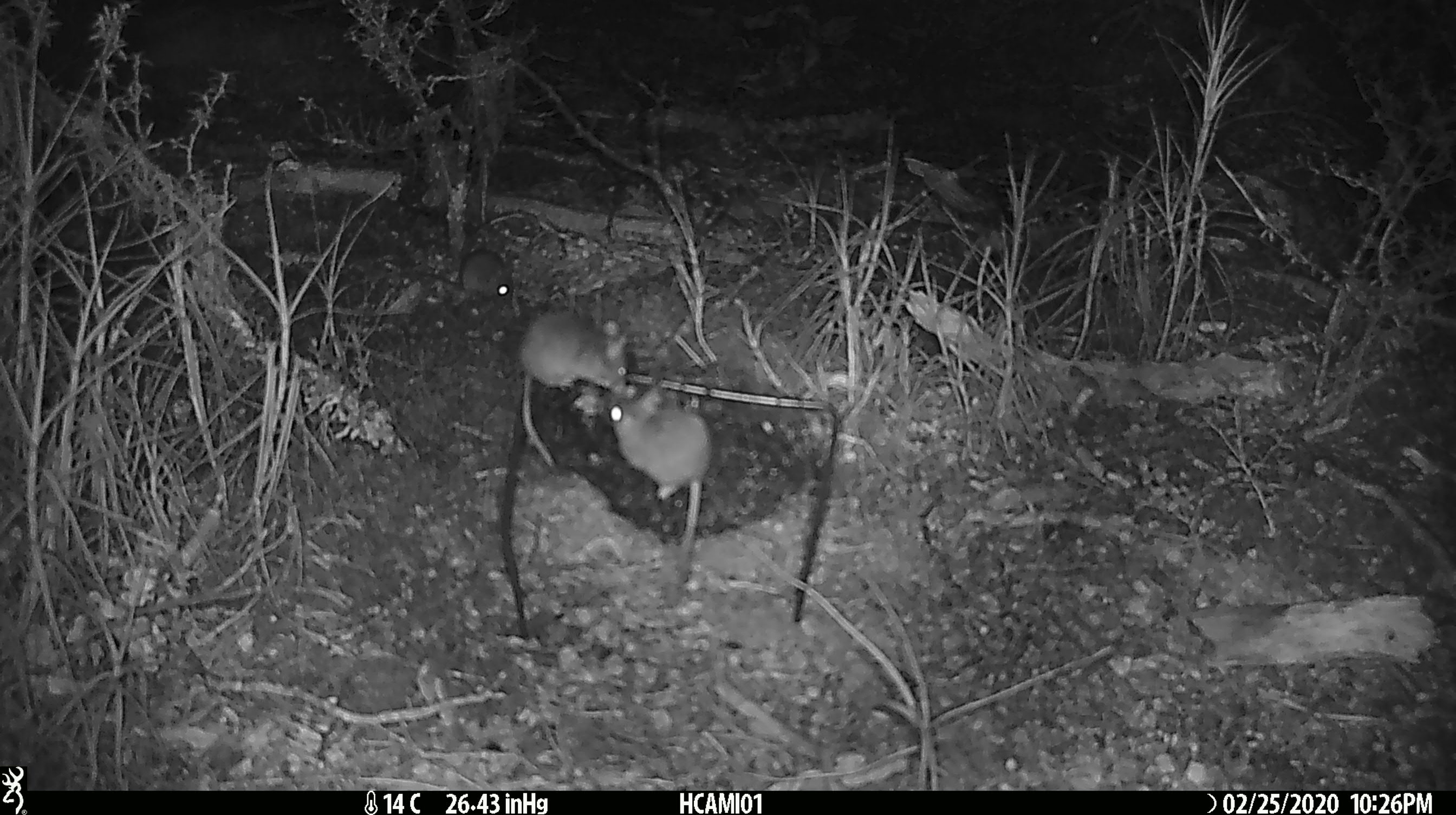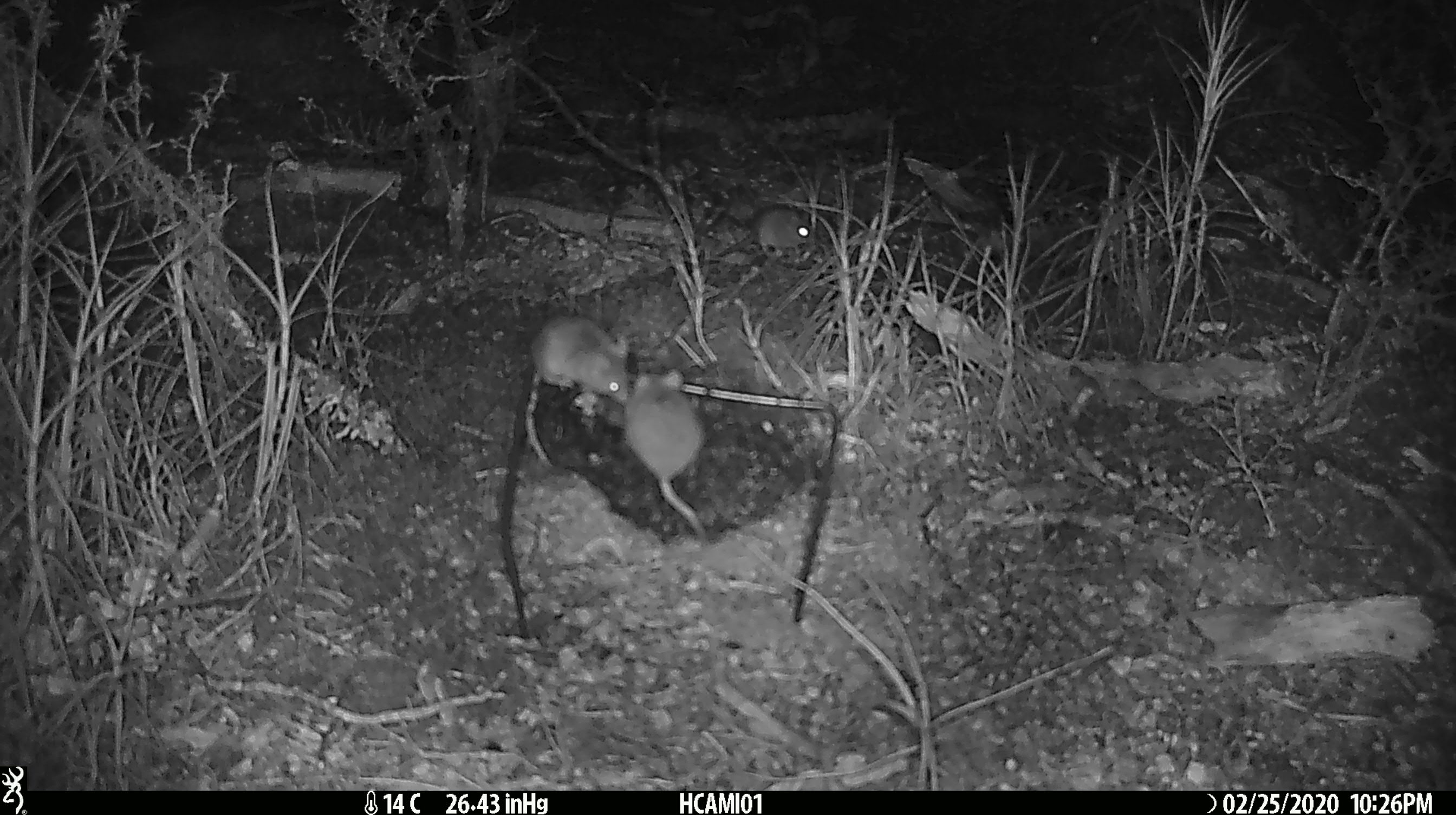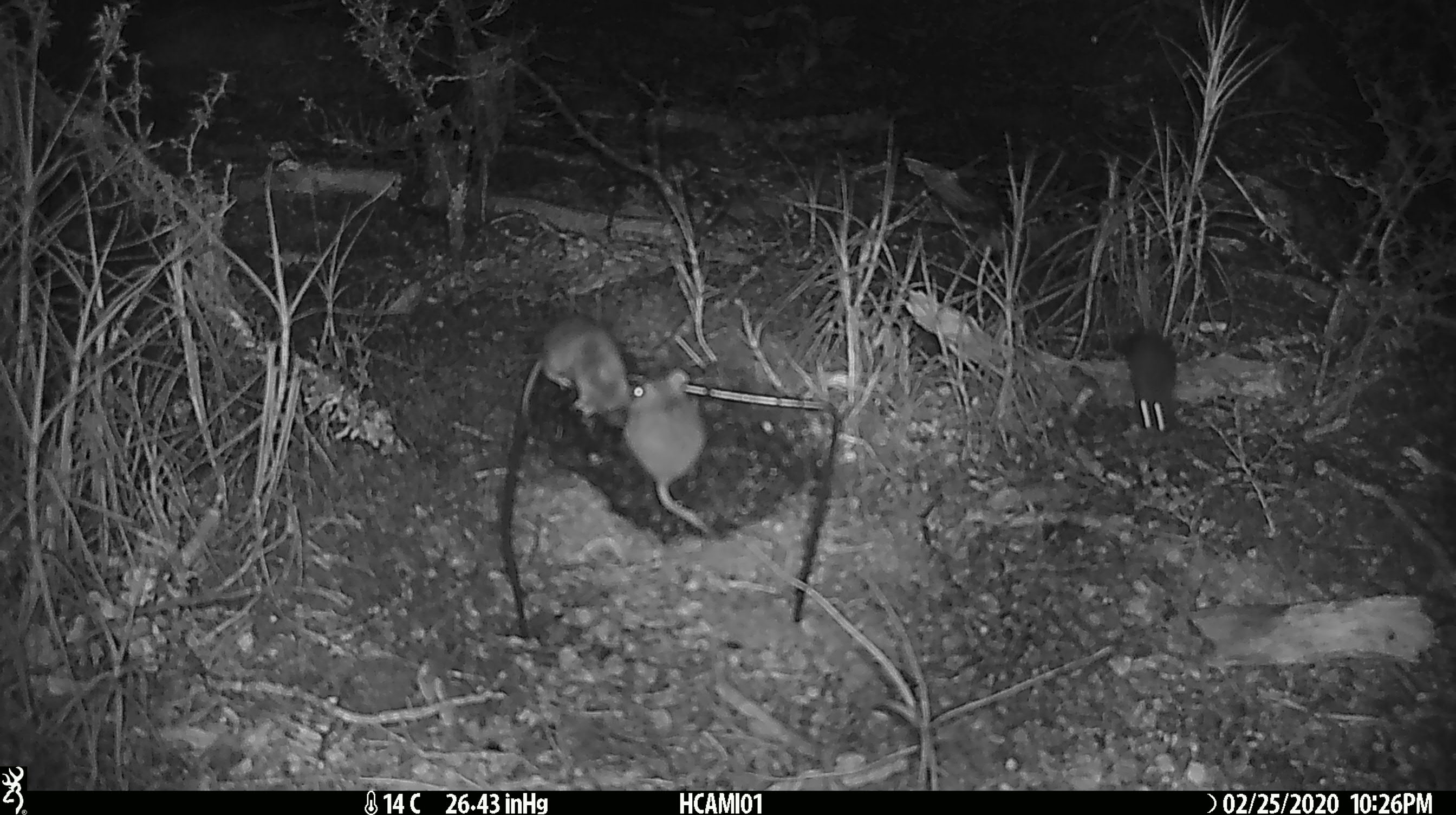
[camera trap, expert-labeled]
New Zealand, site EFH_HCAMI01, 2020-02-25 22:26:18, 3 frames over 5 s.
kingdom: Animalia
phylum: Chordata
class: Mammalia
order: Rodentia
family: Muridae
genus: Mus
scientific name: Mus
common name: mouse